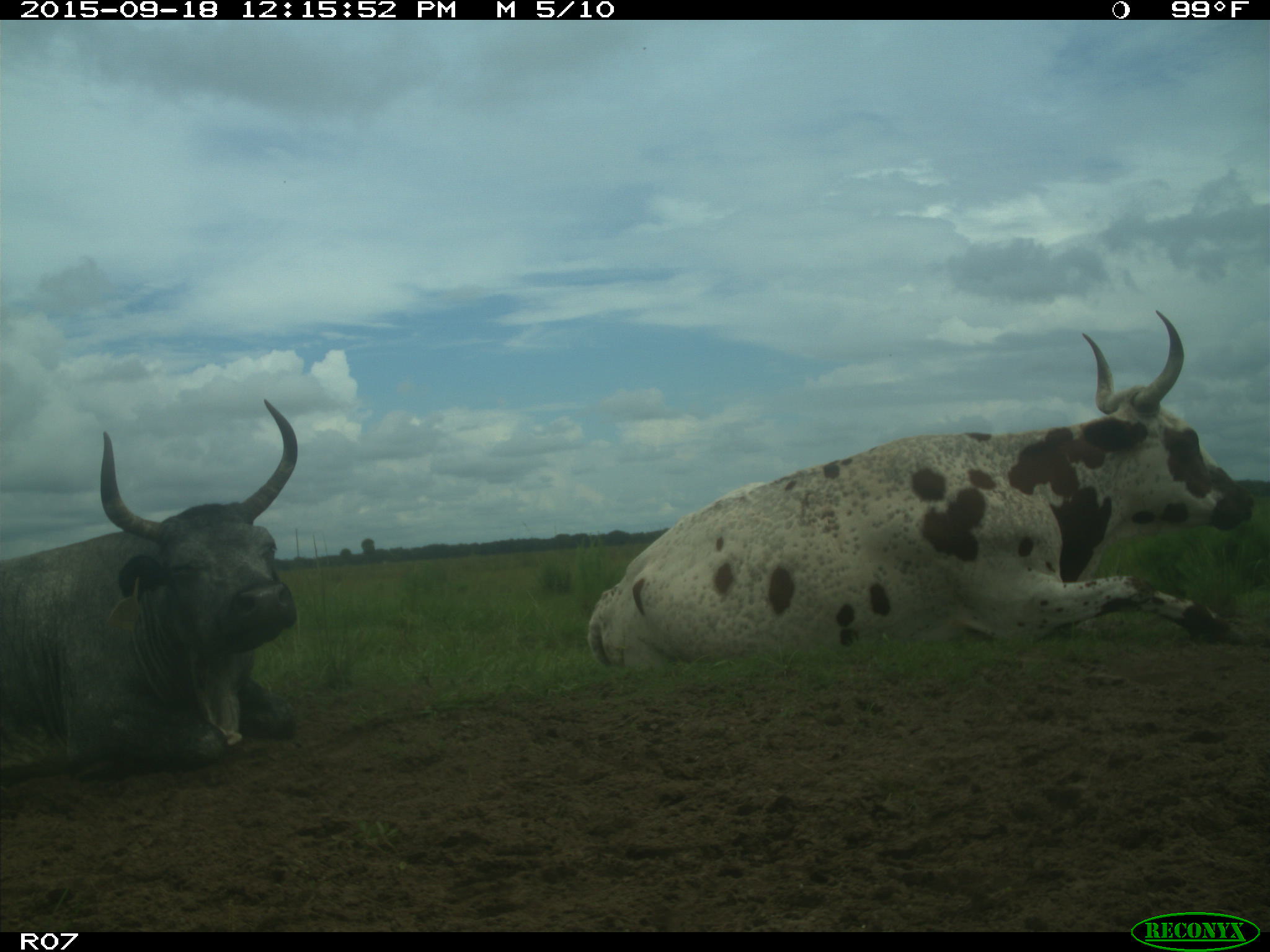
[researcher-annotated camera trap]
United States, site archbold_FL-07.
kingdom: Animalia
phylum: Chordata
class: Mammalia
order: Artiodactyla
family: Bovidae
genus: Bos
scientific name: Bos taurus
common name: domestic cow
Bos taurus (domestic cow).